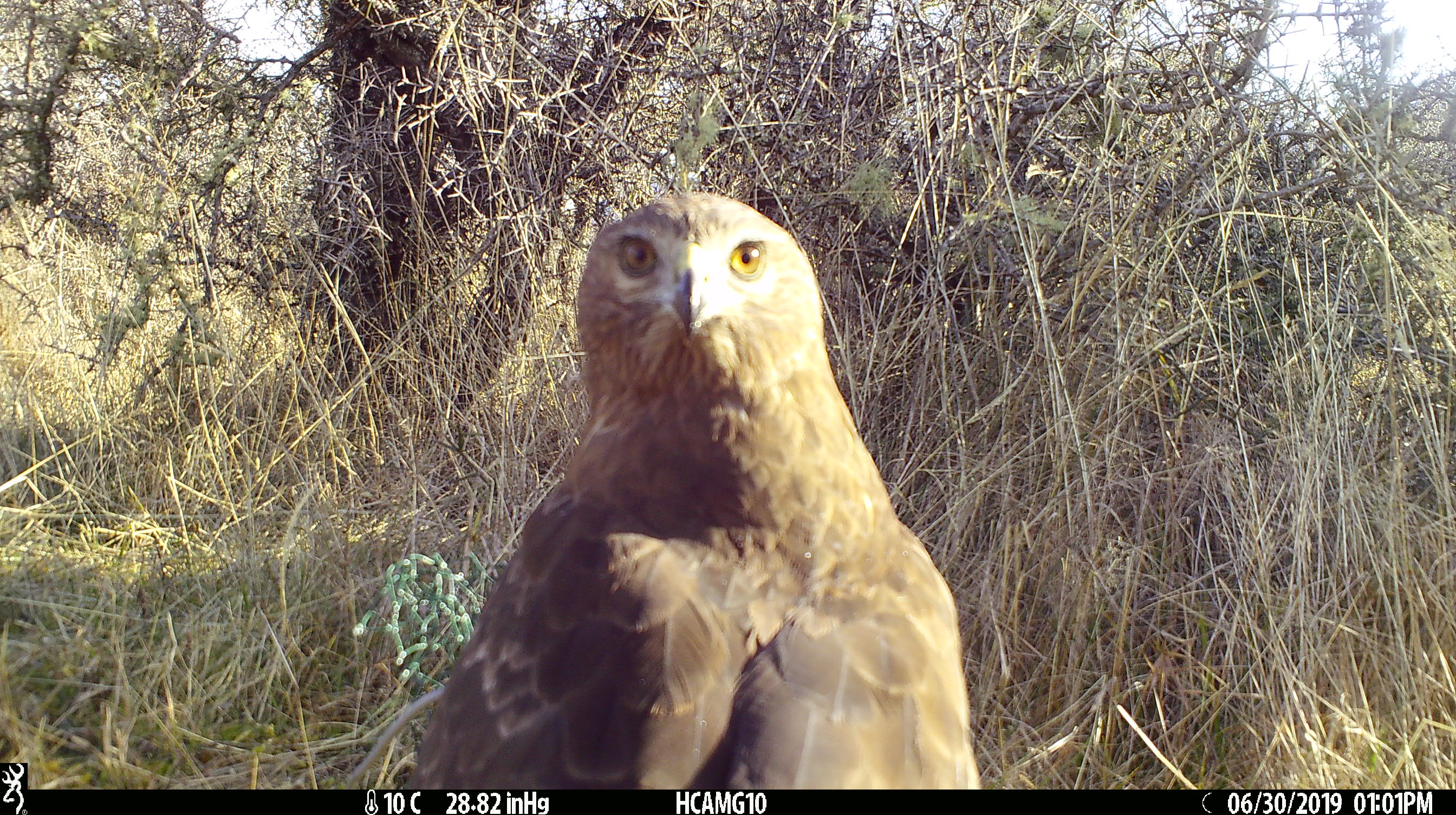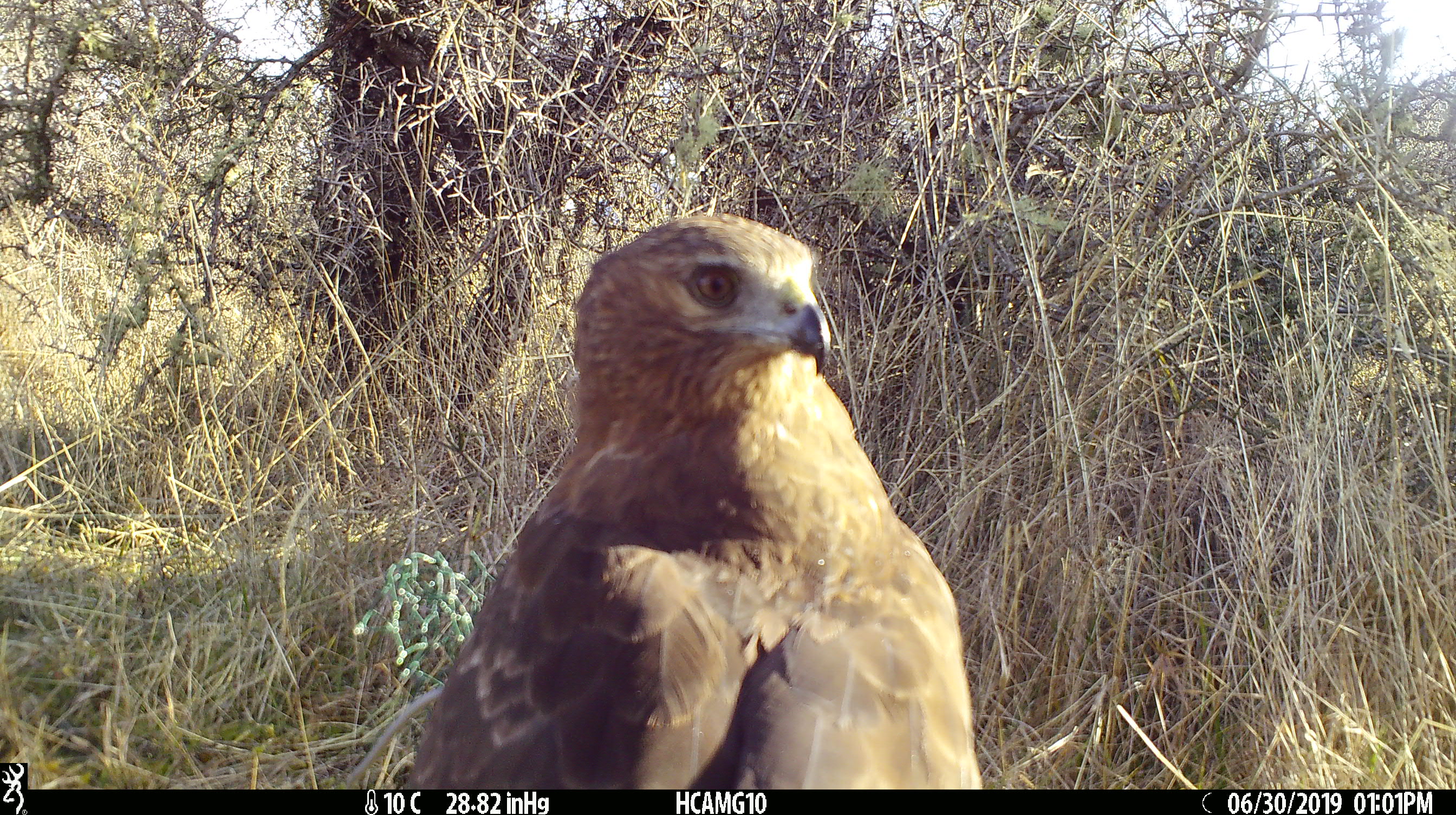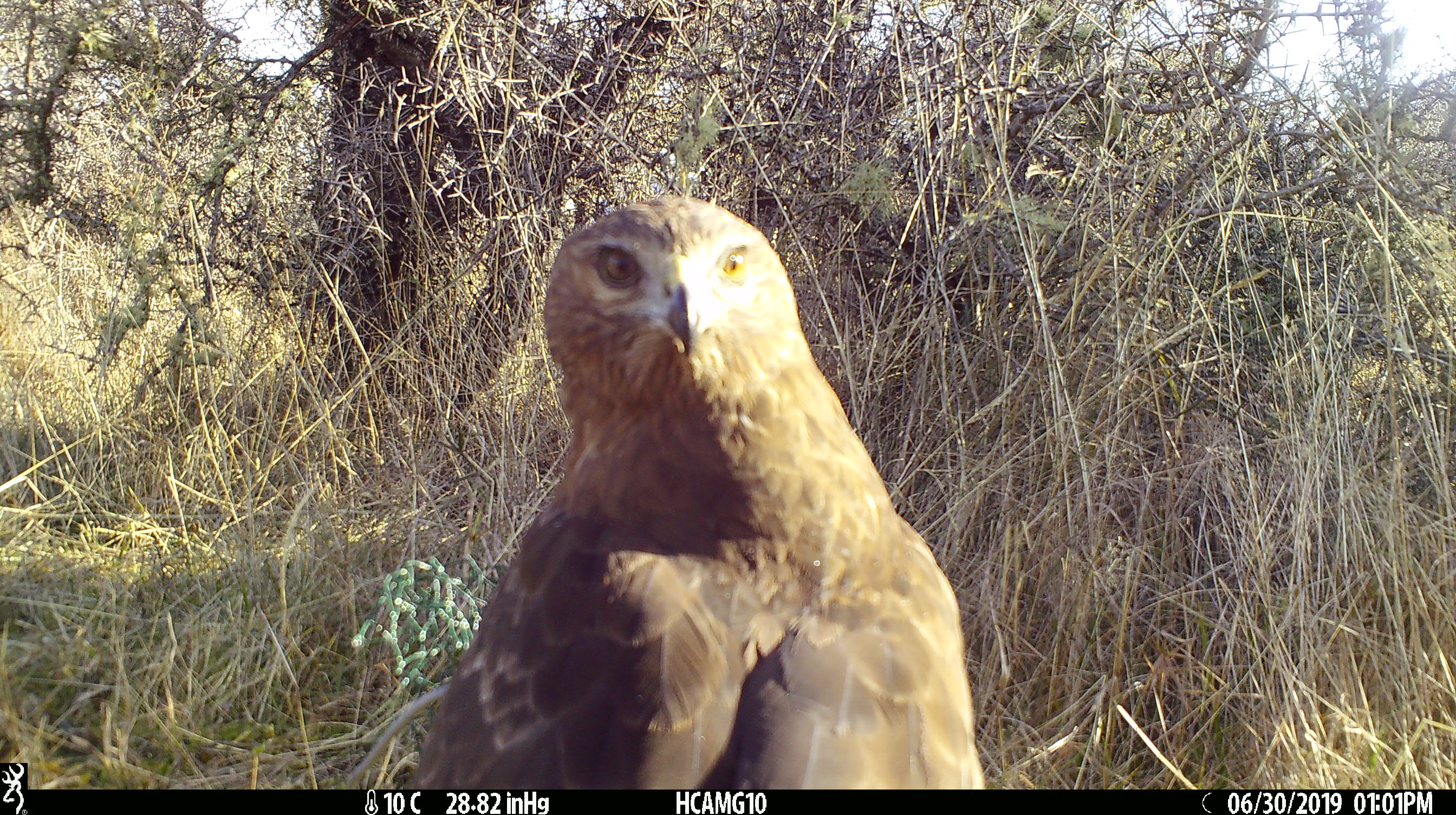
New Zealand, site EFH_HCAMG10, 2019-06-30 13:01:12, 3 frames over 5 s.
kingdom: Animalia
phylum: Chordata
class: Aves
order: Accipitriformes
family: Accipitridae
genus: Circus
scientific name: Circus approximans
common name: swamp harrier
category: harrier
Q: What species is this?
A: Harrier (swamp harrier) (Circus approximans).